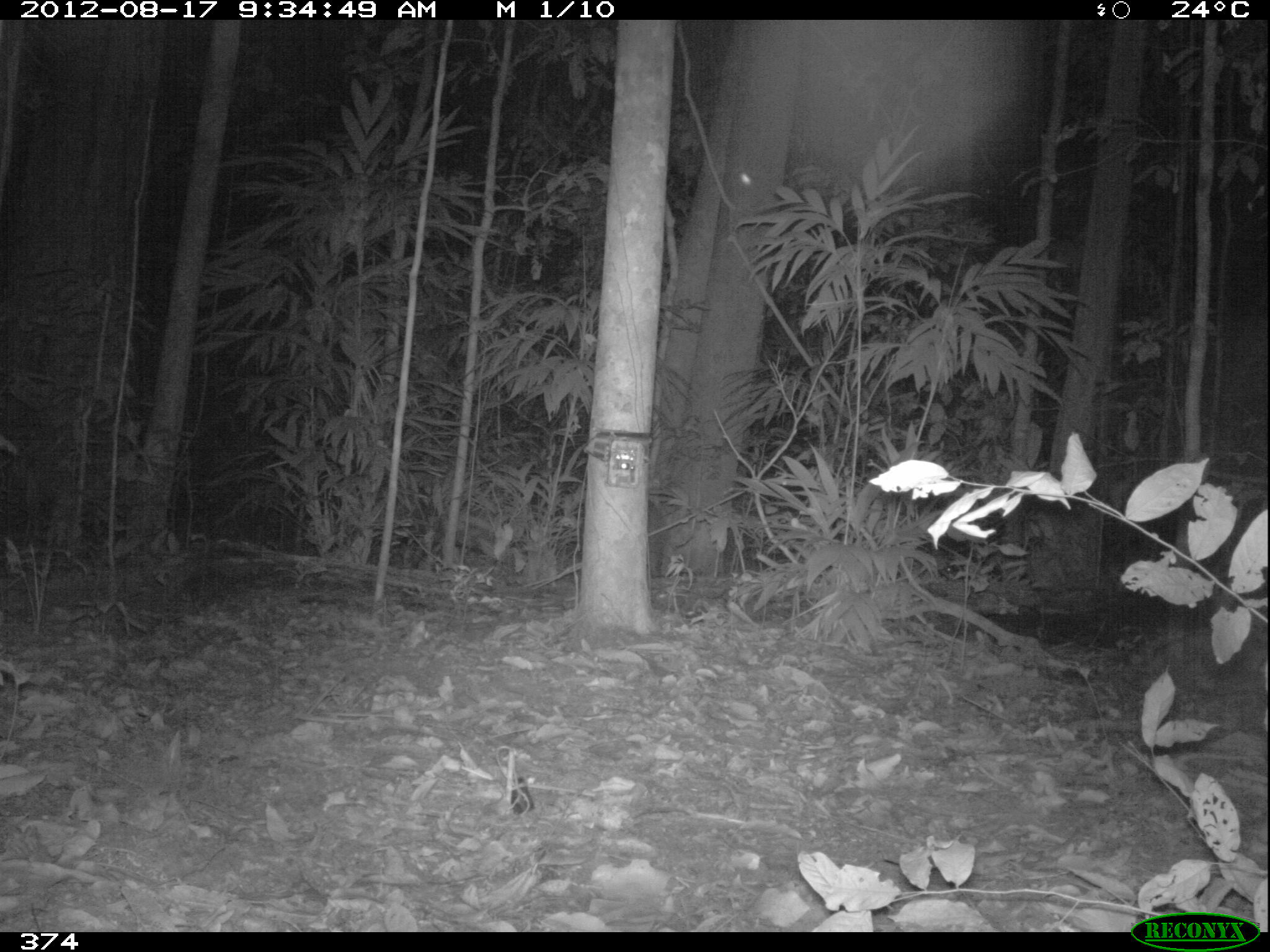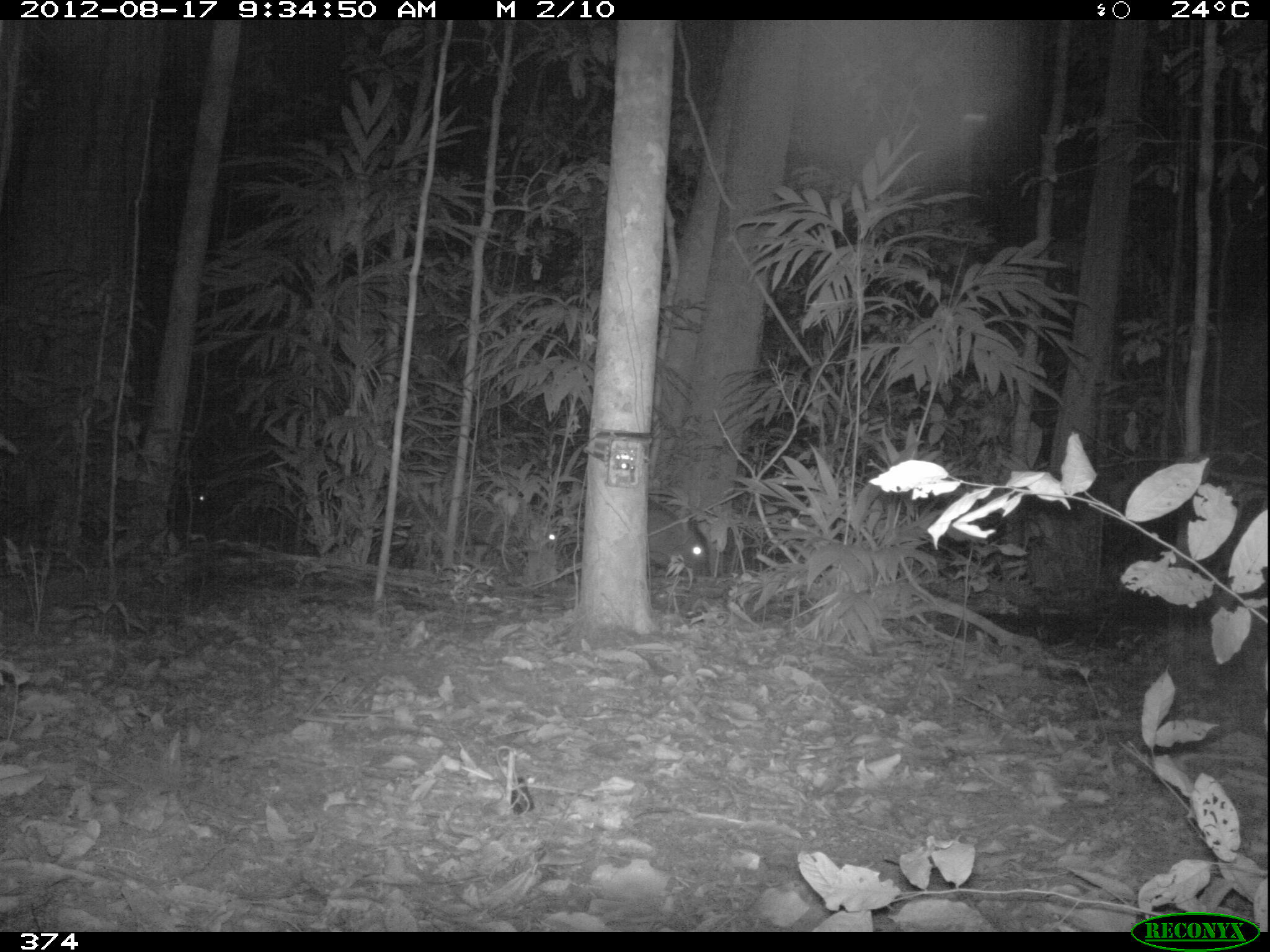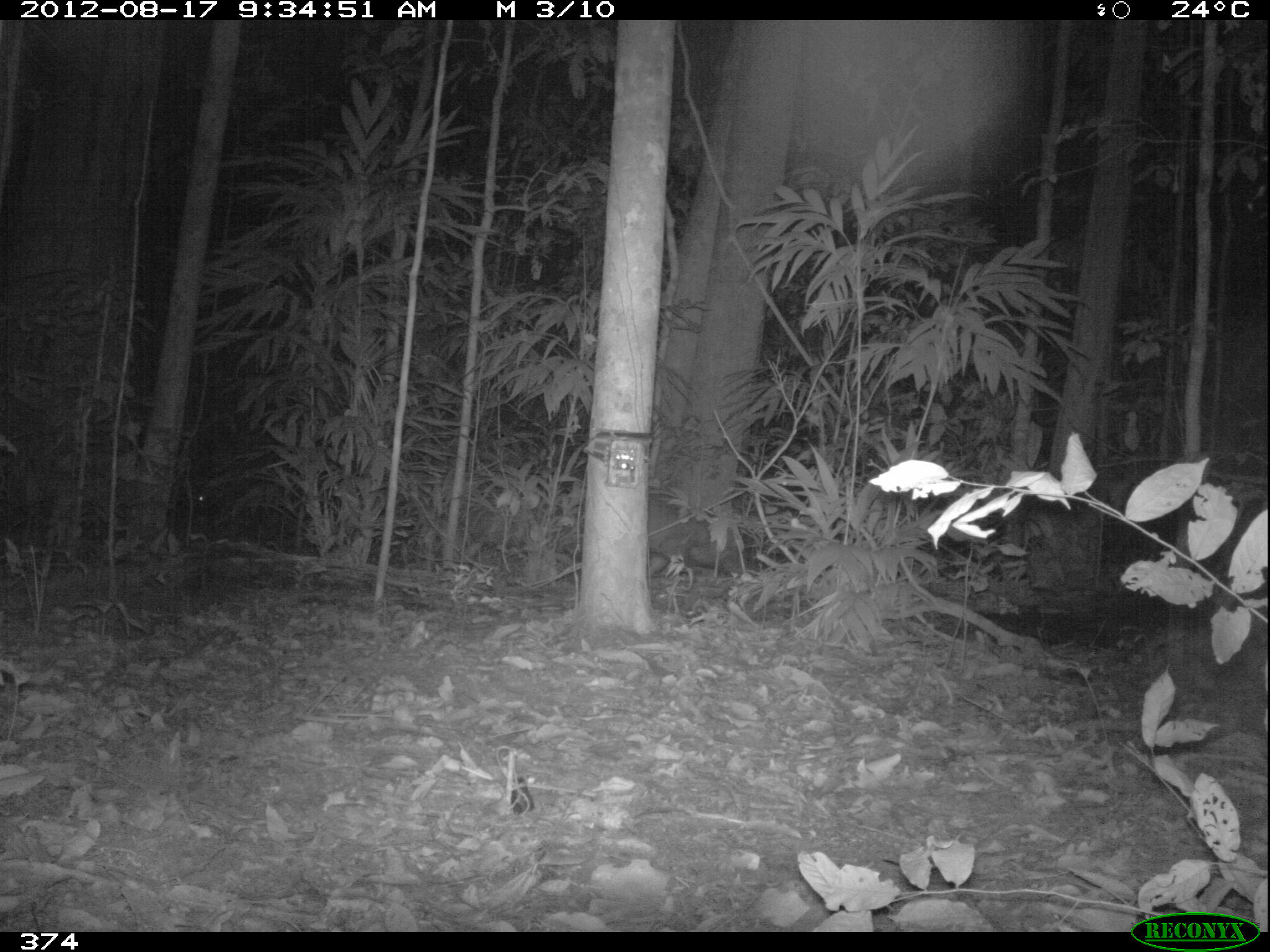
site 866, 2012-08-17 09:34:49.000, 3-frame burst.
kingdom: Animalia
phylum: Chordata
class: Mammalia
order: Artiodactyla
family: Tayassuidae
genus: Tayassu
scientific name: Tayassu pecari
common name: white-lipped peccary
Tayassu pecari (white-lipped peccary).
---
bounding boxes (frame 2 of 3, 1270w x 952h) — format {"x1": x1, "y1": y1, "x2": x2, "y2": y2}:
tayassu pecari: {"x1": 402, "y1": 477, "x2": 564, "y2": 578}; {"x1": 646, "y1": 503, "x2": 709, "y2": 583}; {"x1": 168, "y1": 483, "x2": 224, "y2": 535}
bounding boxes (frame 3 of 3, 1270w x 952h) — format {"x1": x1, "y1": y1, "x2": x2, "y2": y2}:
tayassu pecari: {"x1": 67, "y1": 473, "x2": 222, "y2": 556}; {"x1": 647, "y1": 490, "x2": 742, "y2": 580}